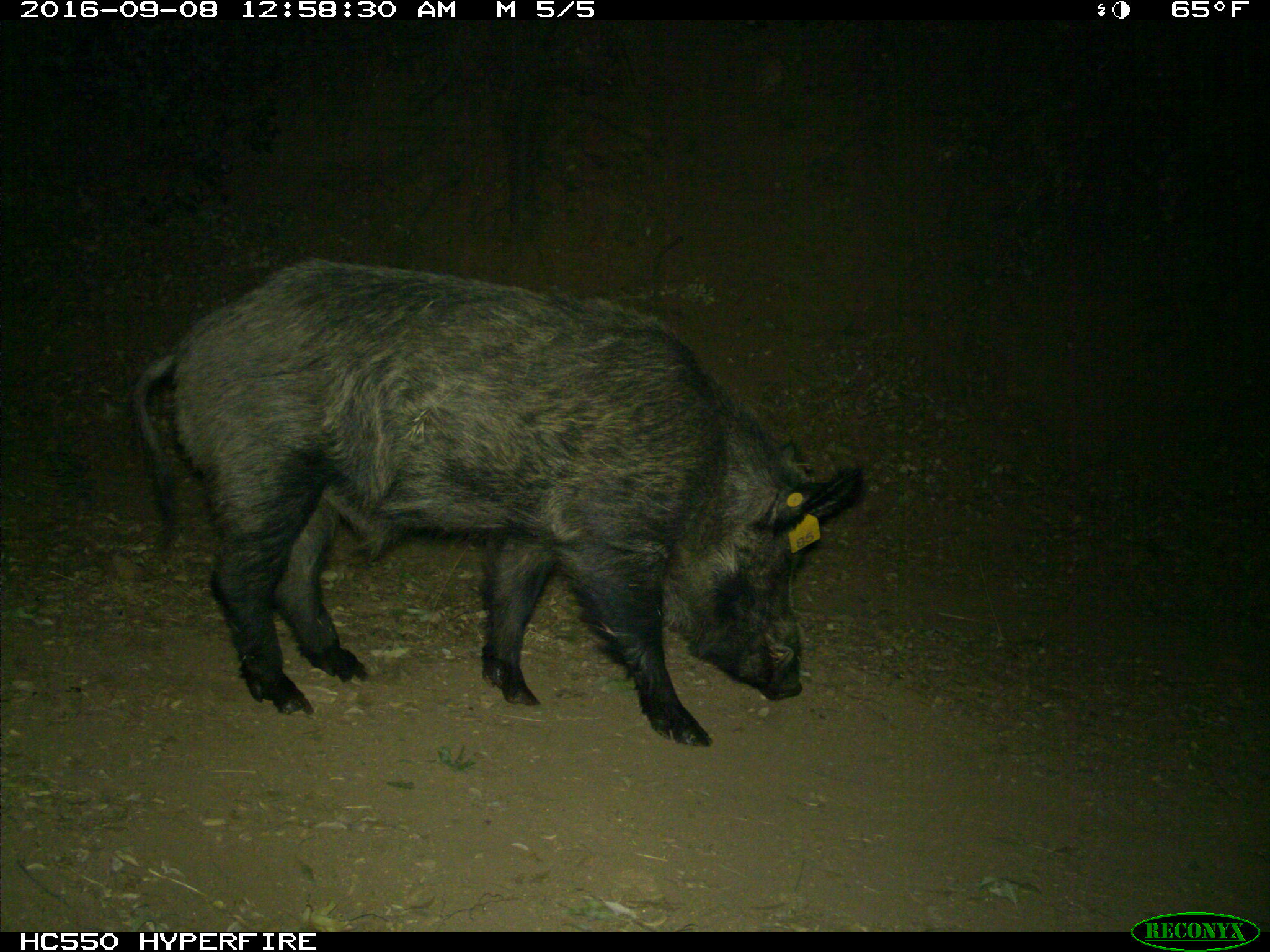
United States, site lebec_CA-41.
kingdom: Animalia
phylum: Chordata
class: Mammalia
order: Artiodactyla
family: Suidae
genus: Sus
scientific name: Sus scrofa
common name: wild boar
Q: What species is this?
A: Sus scrofa (wild boar).